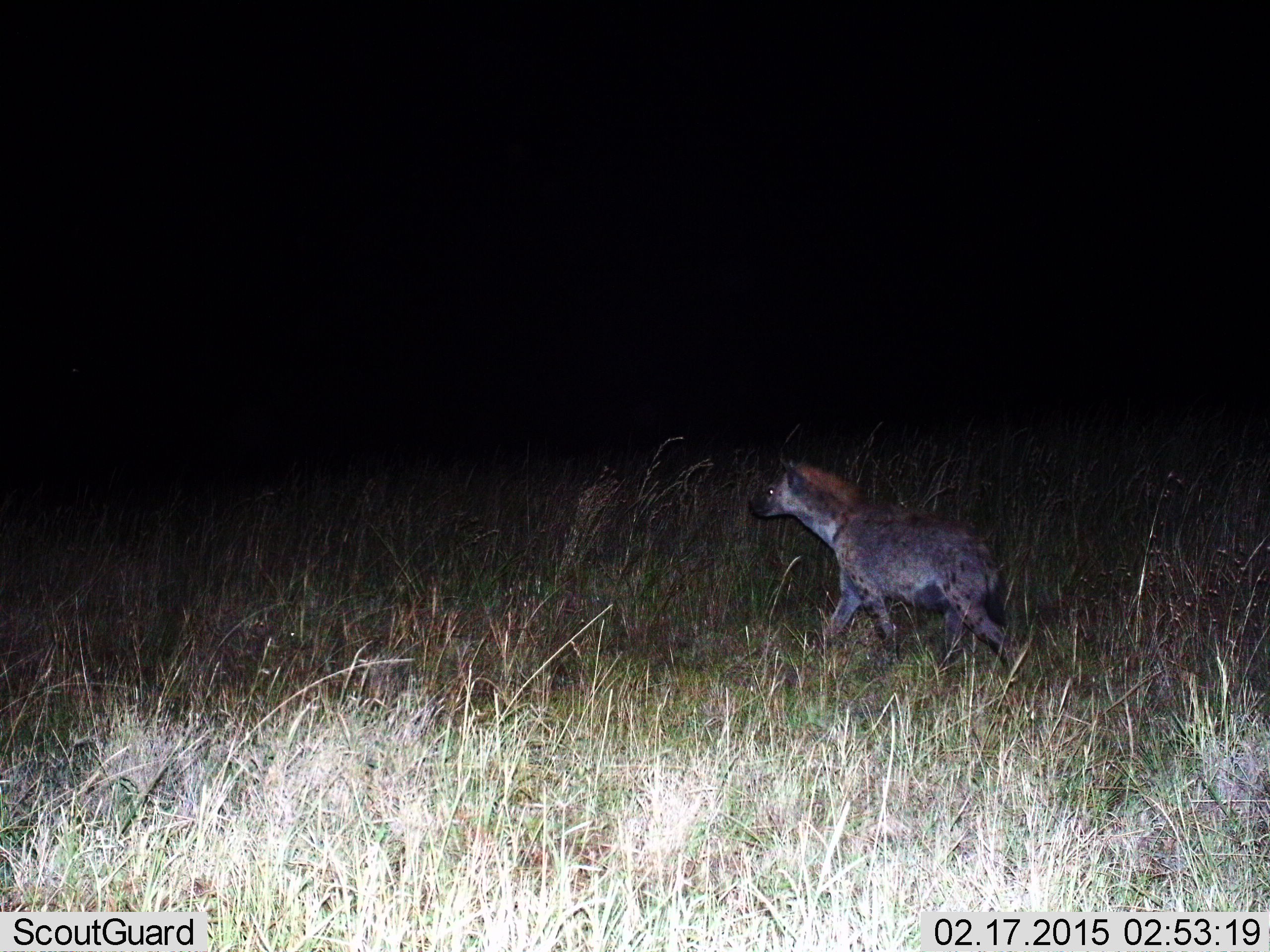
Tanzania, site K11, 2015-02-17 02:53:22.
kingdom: Animalia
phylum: Chordata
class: Mammalia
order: Carnivora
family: Hyaenidae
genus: Crocuta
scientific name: Crocuta crocuta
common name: spotted hyena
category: hyenaspotted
Hyenaspotted (spotted hyena) (Crocuta crocuta), count 1. Behavior (volunteer vote fractions): standing 10%, resting 0%, moving 100%, interacting 0%. Young present (vote fraction): 0%. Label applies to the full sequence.